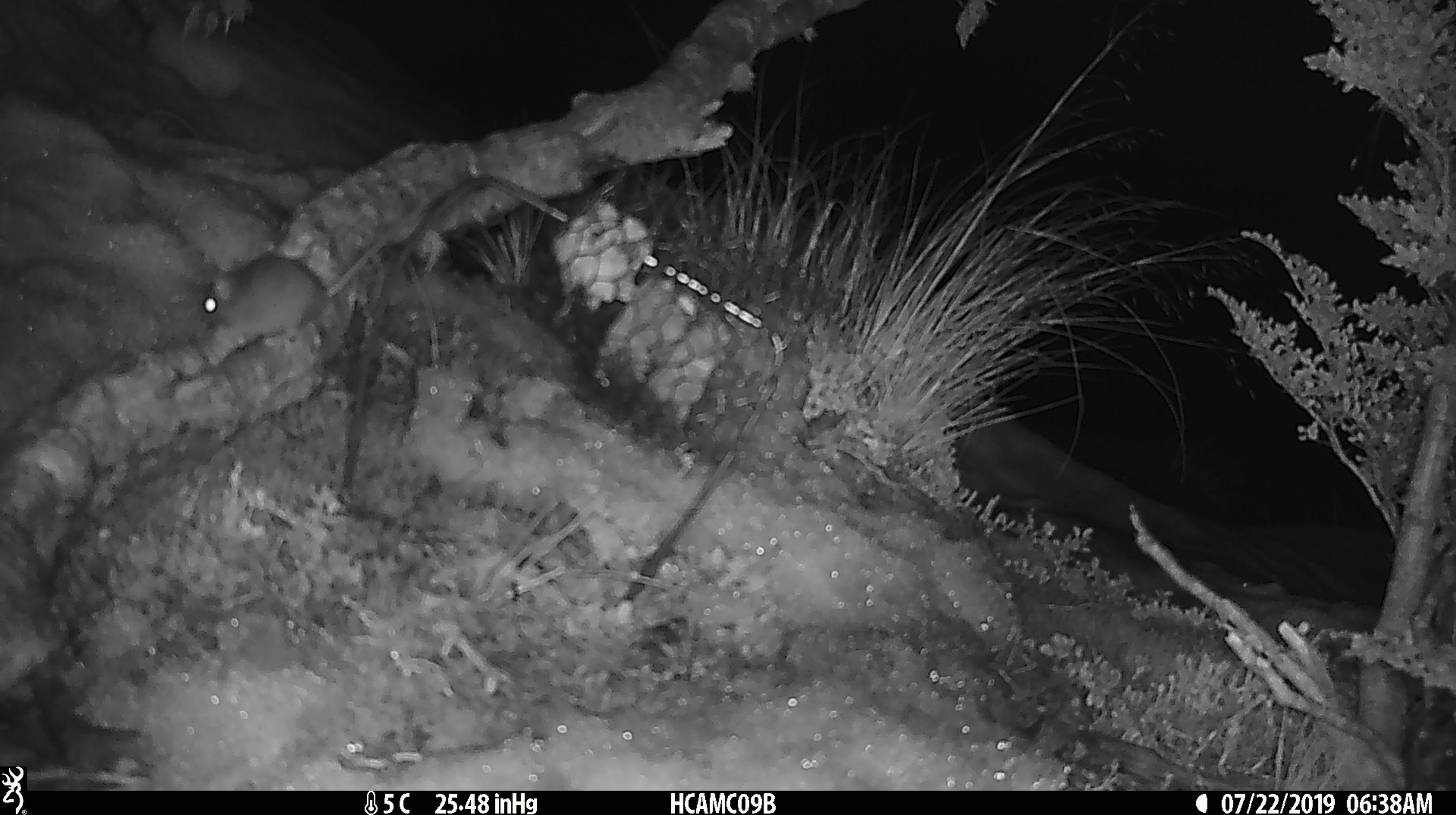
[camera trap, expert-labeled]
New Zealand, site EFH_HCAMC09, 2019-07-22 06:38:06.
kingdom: Animalia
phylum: Chordata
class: Mammalia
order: Rodentia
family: Muridae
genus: Mus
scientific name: Mus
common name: mouse